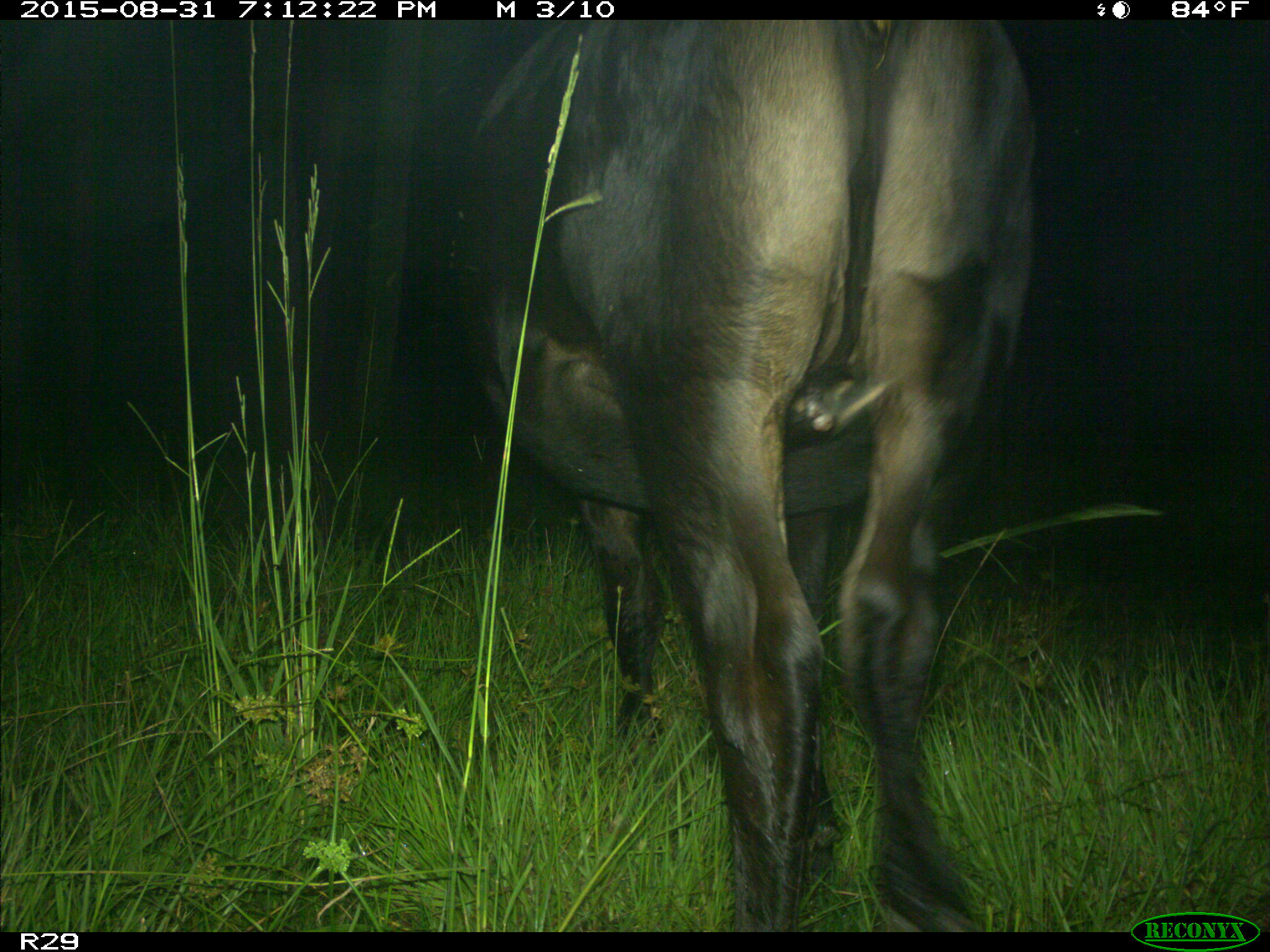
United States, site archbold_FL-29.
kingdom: Animalia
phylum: Chordata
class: Mammalia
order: Artiodactyla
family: Bovidae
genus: Bos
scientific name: Bos taurus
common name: domestic cow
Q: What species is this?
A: Bos taurus (domestic cow).